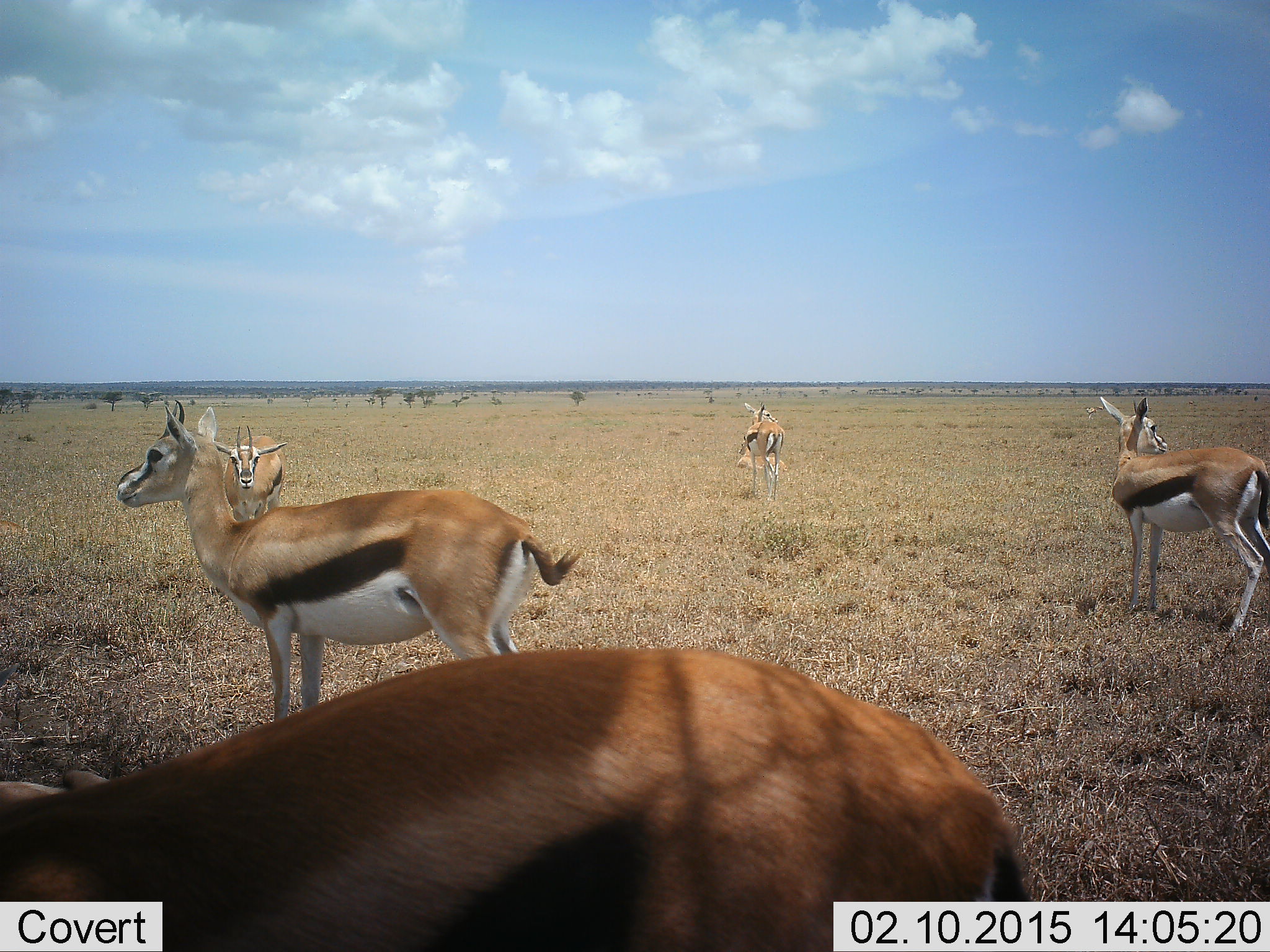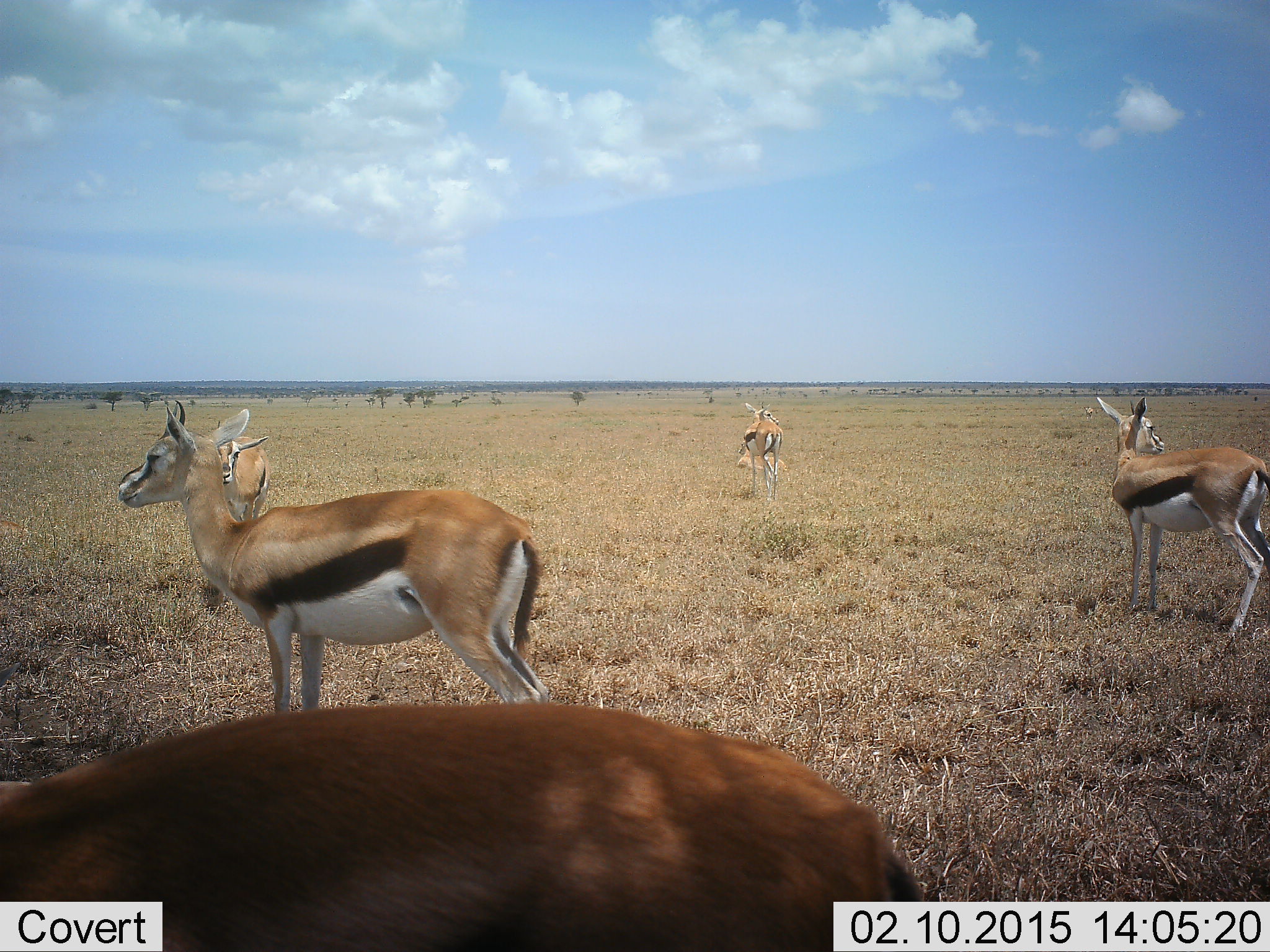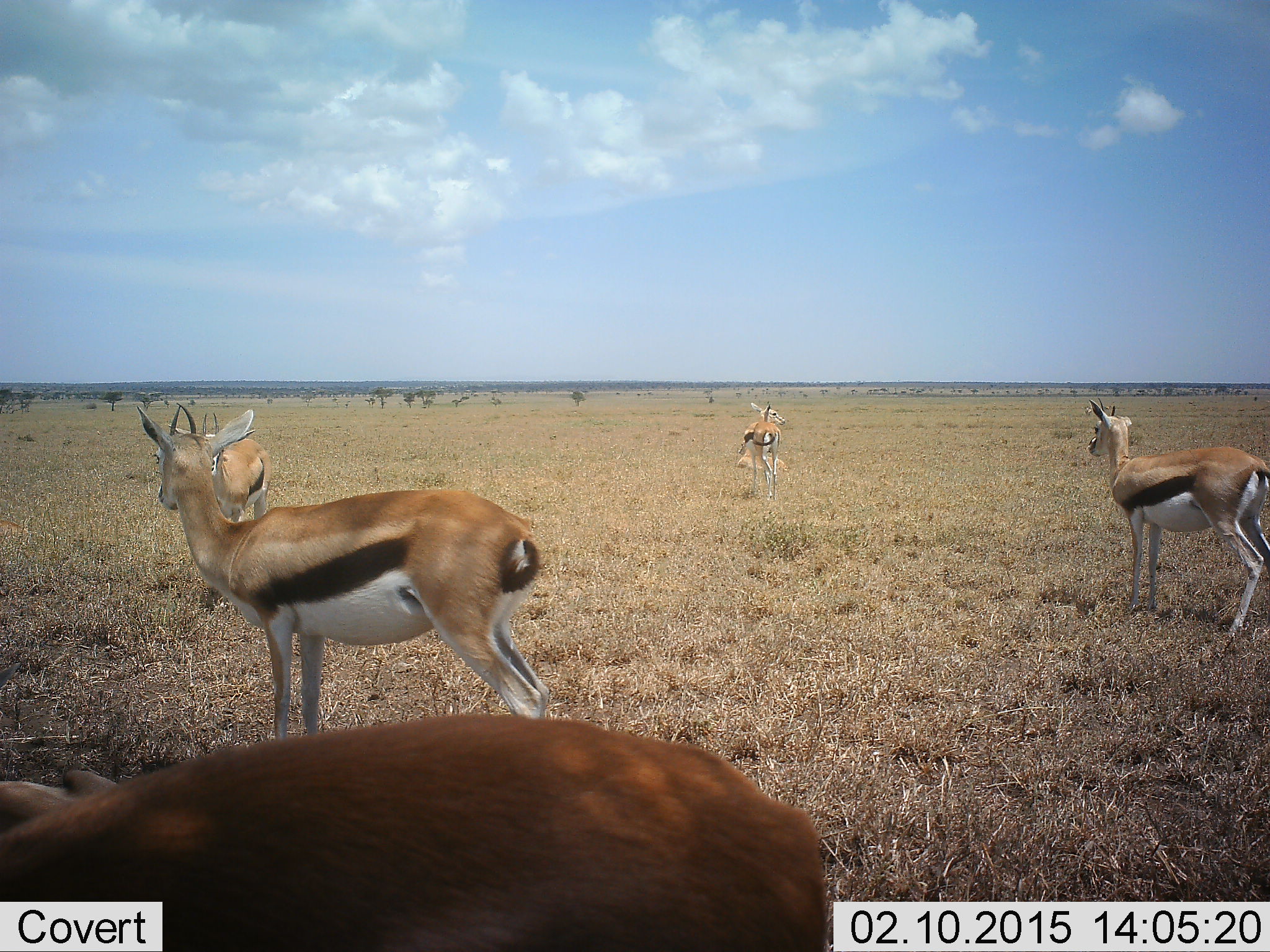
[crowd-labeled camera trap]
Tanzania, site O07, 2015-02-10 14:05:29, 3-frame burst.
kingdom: Animalia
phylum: Chordata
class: Mammalia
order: Artiodactyla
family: Bovidae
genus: Eudorcas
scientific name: Eudorcas thomsonii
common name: thomson's gazelle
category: gazellethomsons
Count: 5.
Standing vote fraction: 90%.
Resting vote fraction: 40%.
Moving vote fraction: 40%.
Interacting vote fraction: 0%.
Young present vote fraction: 0%.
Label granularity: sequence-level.